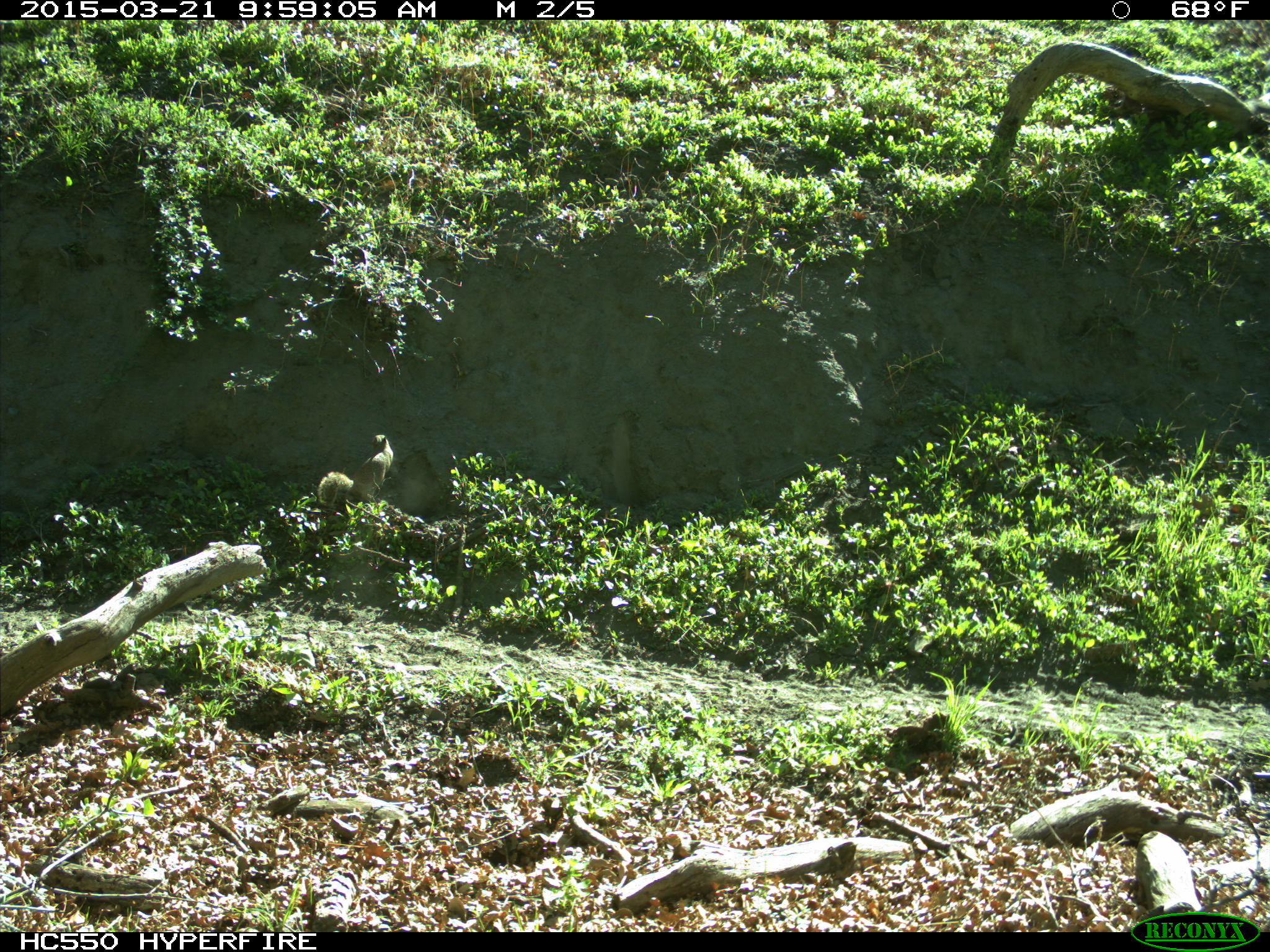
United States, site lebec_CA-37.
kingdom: Animalia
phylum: Chordata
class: Mammalia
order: Rodentia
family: Sciuridae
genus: Otospermophilus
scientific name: Otospermophilus beecheyi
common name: california ground squirrel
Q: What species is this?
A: Otospermophilus beecheyi (california ground squirrel).